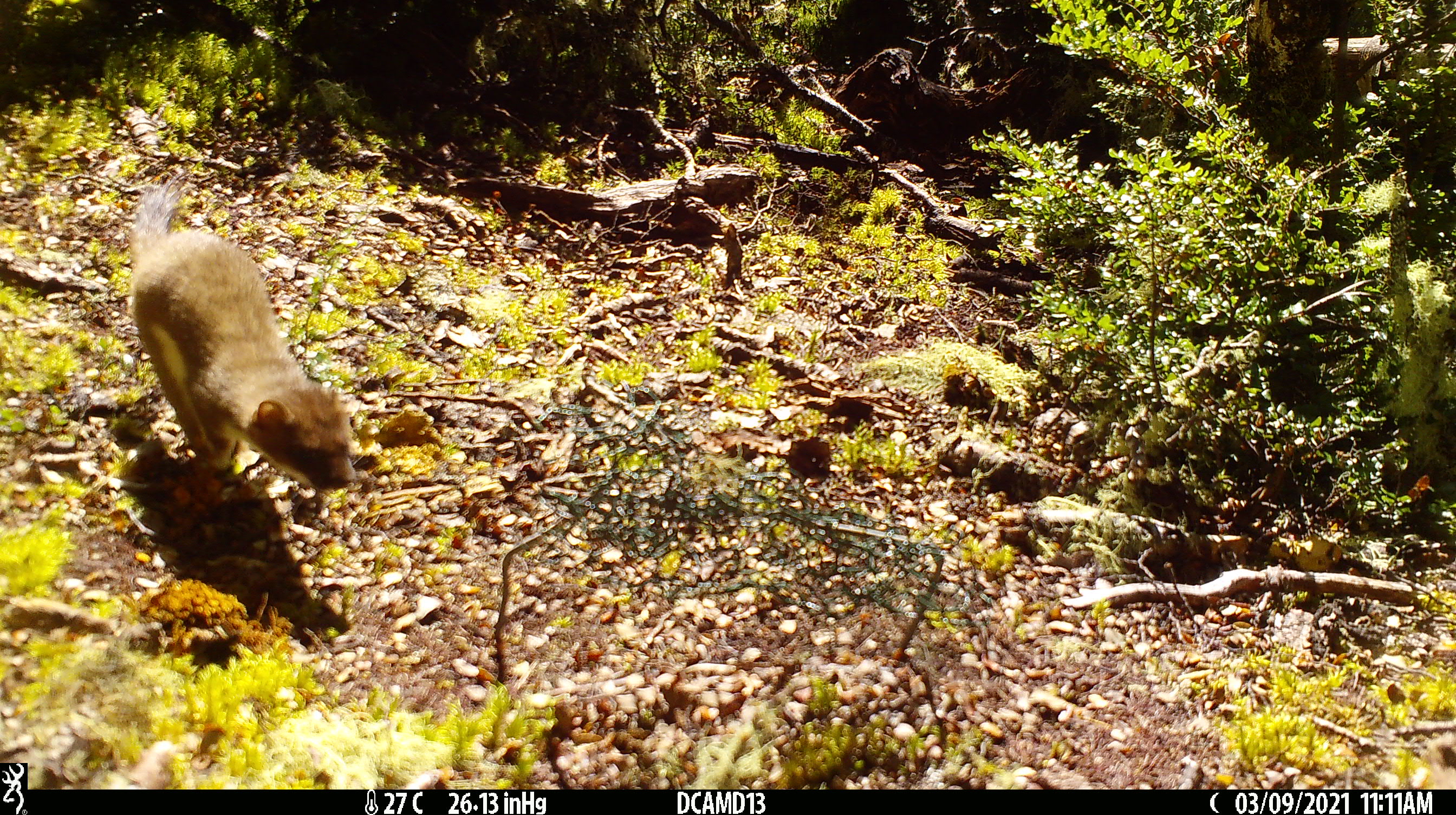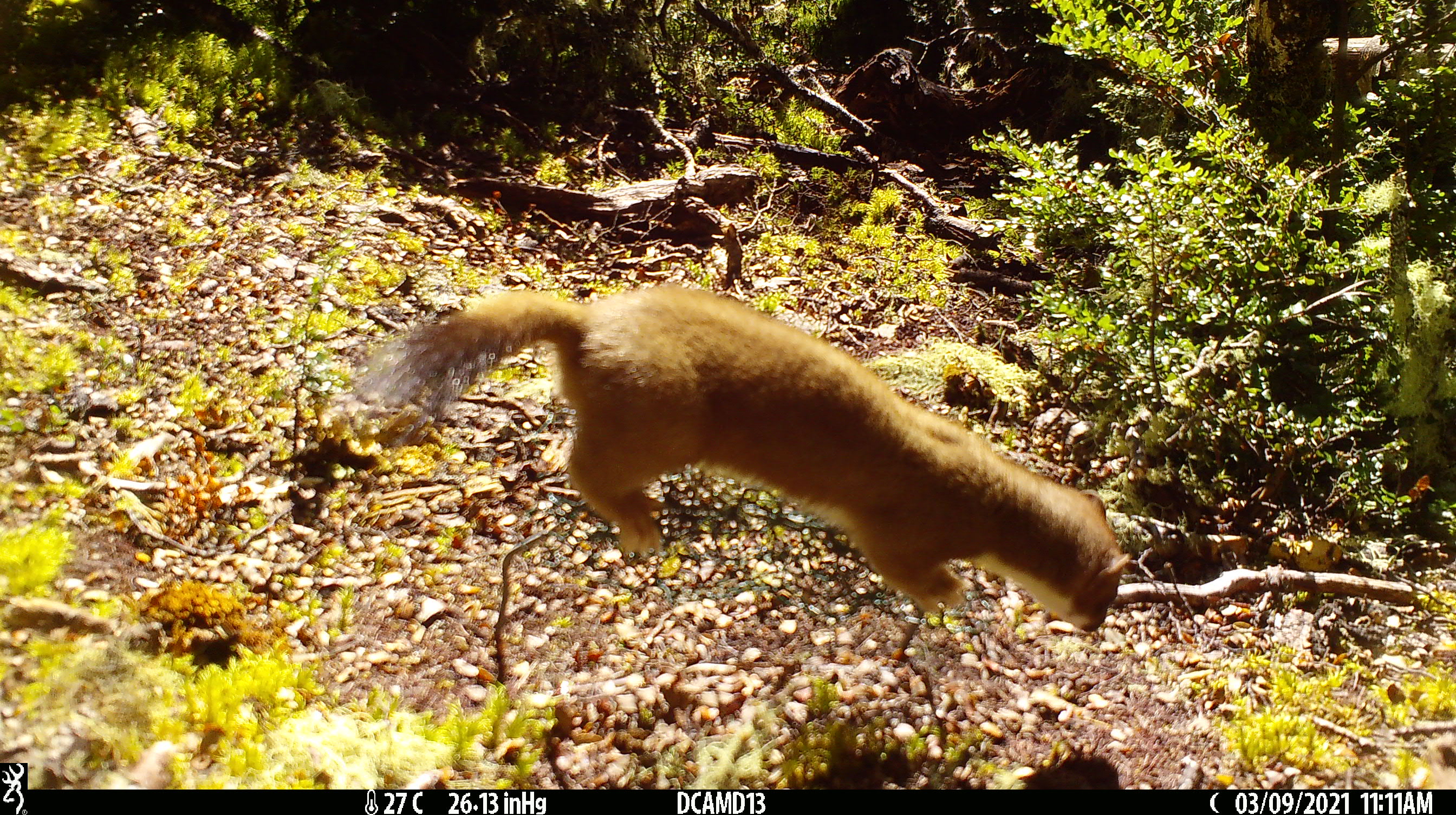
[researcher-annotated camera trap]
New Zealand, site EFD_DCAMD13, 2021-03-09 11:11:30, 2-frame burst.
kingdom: Animalia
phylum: Chordata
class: Mammalia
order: Carnivora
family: Mustelidae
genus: Mustela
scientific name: Mustela erminea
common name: stoat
Stoat (Mustela erminea).